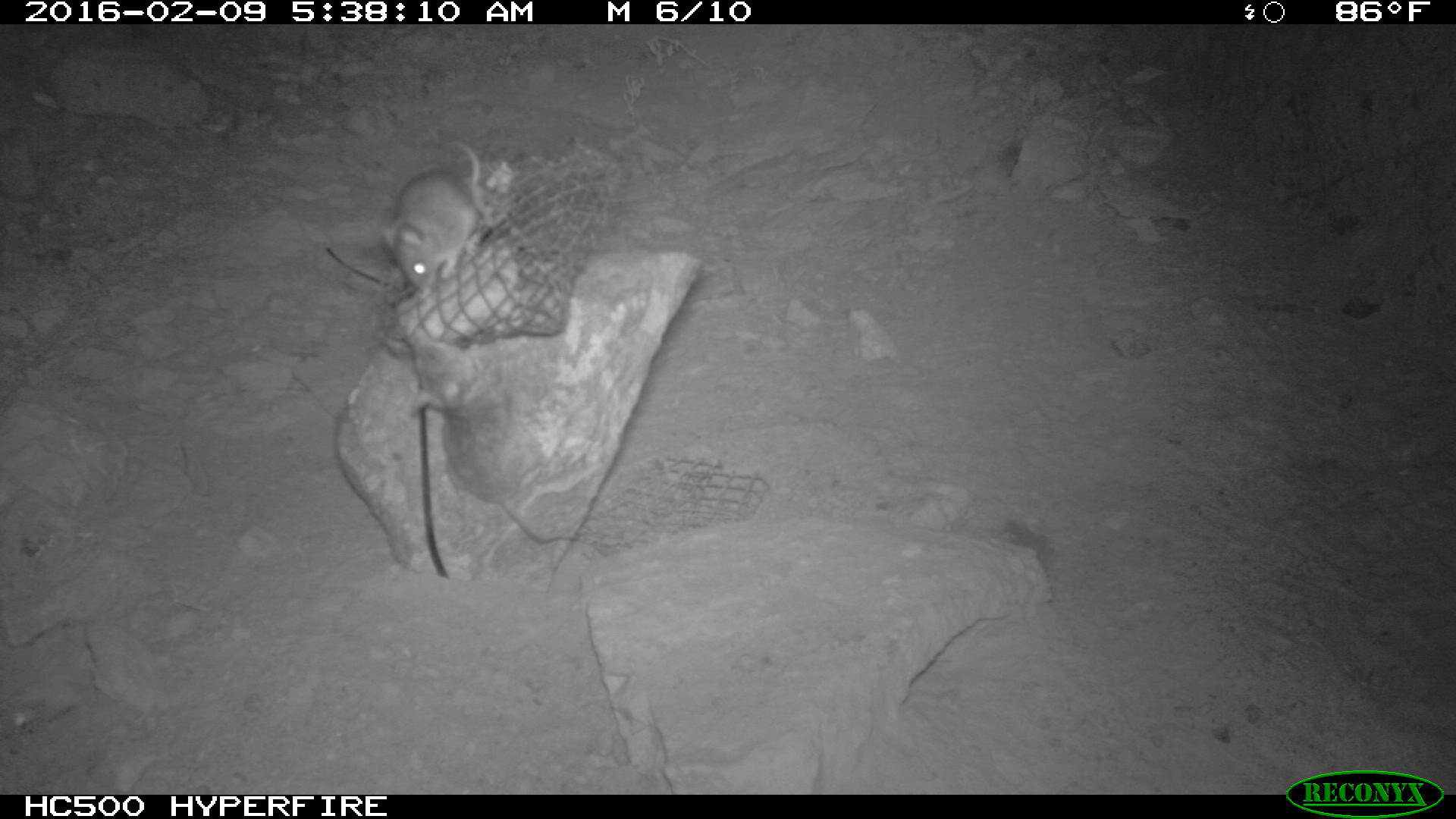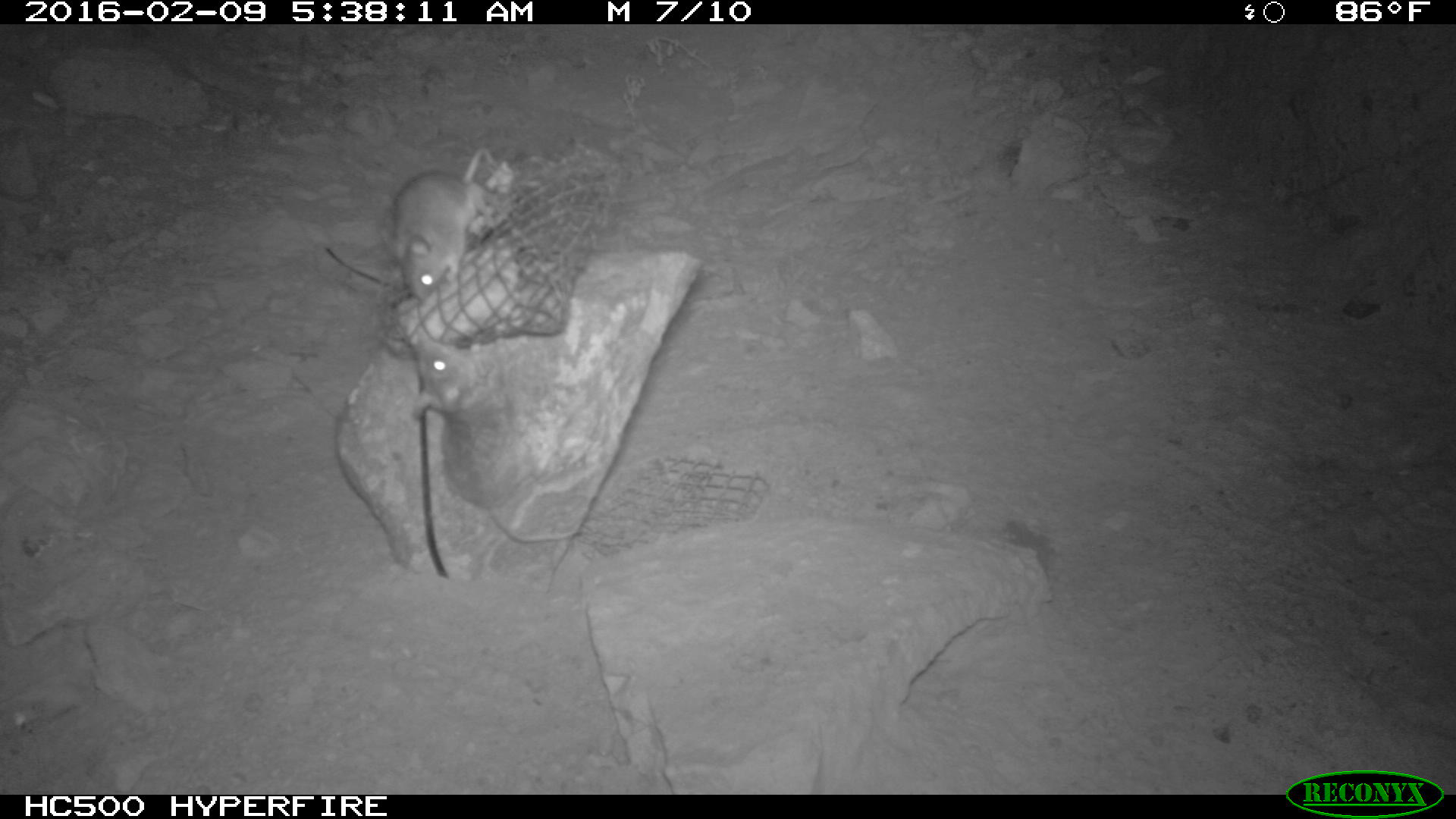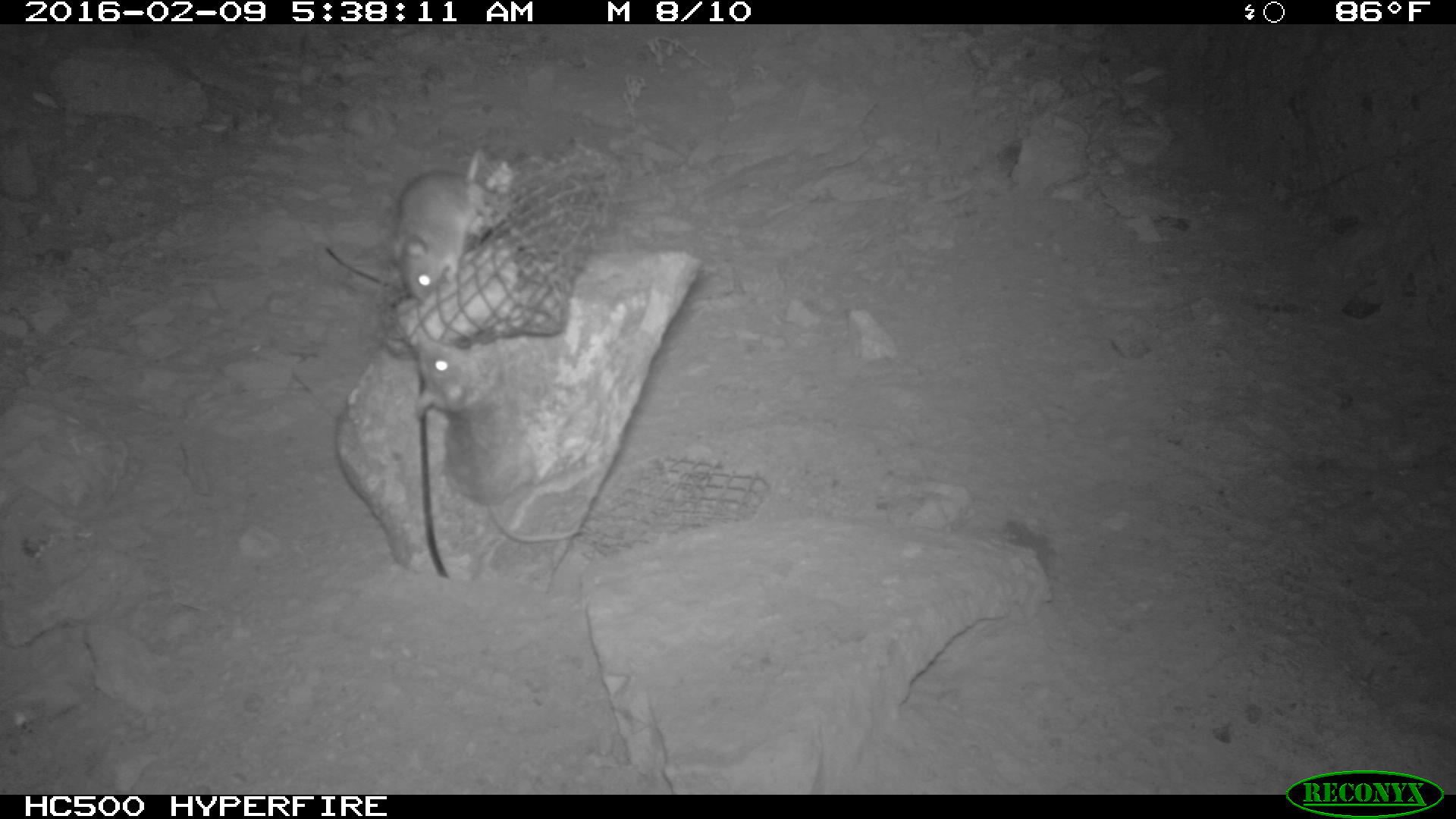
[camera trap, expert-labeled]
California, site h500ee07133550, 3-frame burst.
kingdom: Animalia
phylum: Chordata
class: Mammalia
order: Rodentia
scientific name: Rodentia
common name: rodent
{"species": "rodent (Rodentia)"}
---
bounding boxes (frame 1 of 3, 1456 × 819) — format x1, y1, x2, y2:
rodent: 381, 133, 489, 290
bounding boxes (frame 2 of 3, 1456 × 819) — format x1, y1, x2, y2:
rodent: 408, 331, 587, 540; 389, 143, 494, 302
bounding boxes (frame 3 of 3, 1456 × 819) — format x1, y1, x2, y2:
rodent: 417, 337, 581, 542; 391, 150, 495, 302